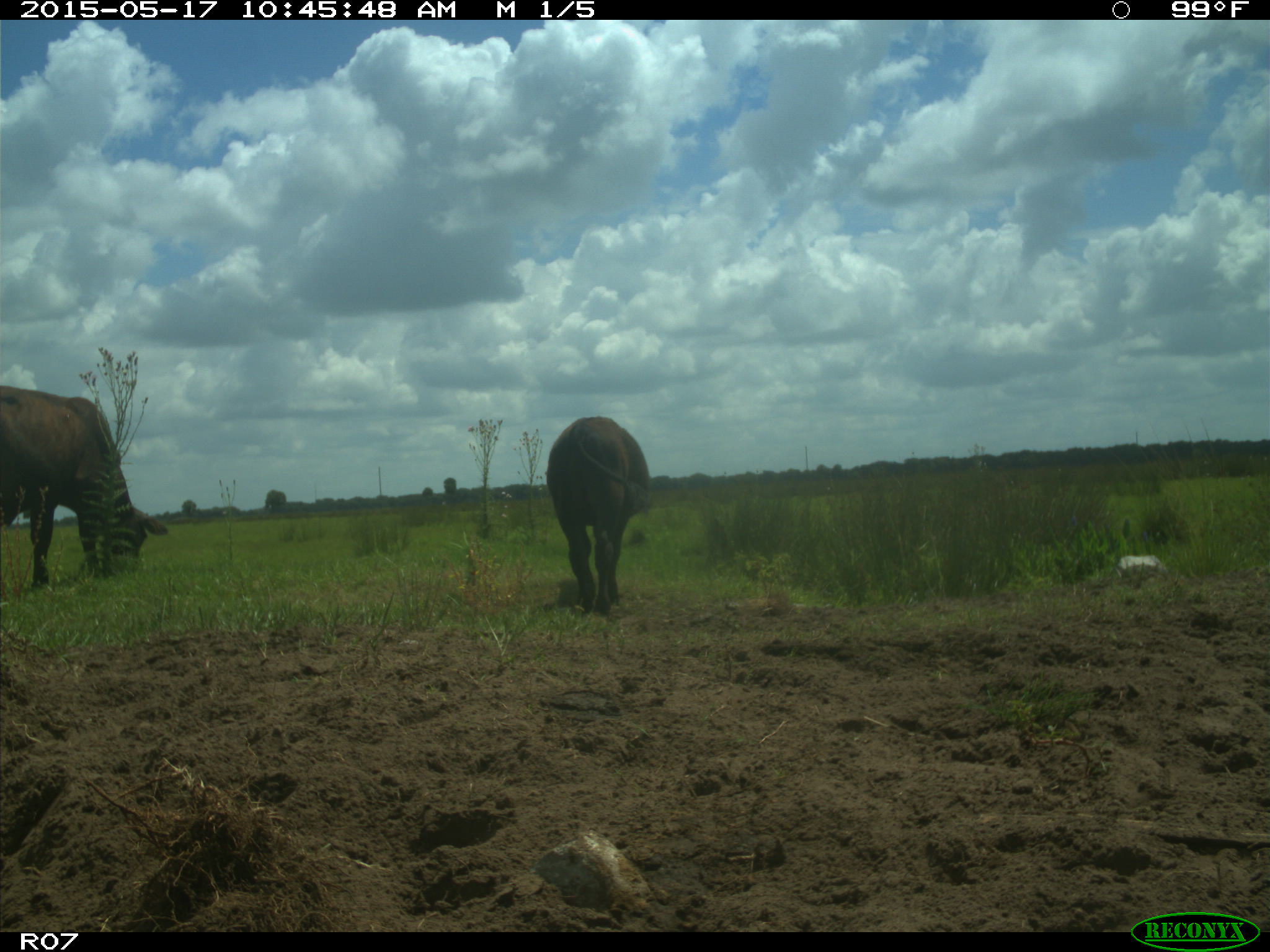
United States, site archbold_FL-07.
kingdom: Animalia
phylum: Chordata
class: Mammalia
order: Artiodactyla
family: Bovidae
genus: Bos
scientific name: Bos taurus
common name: domestic cow